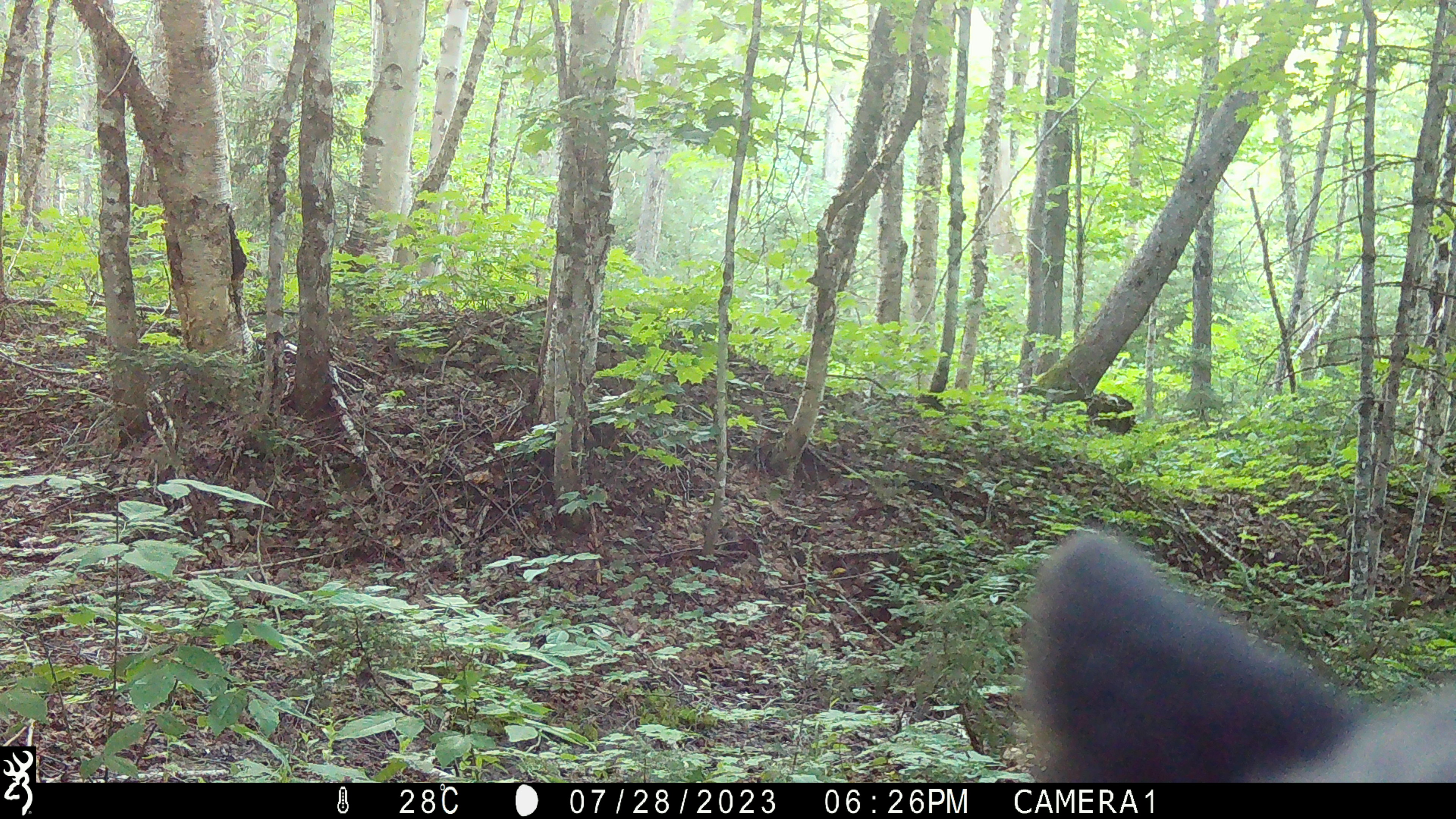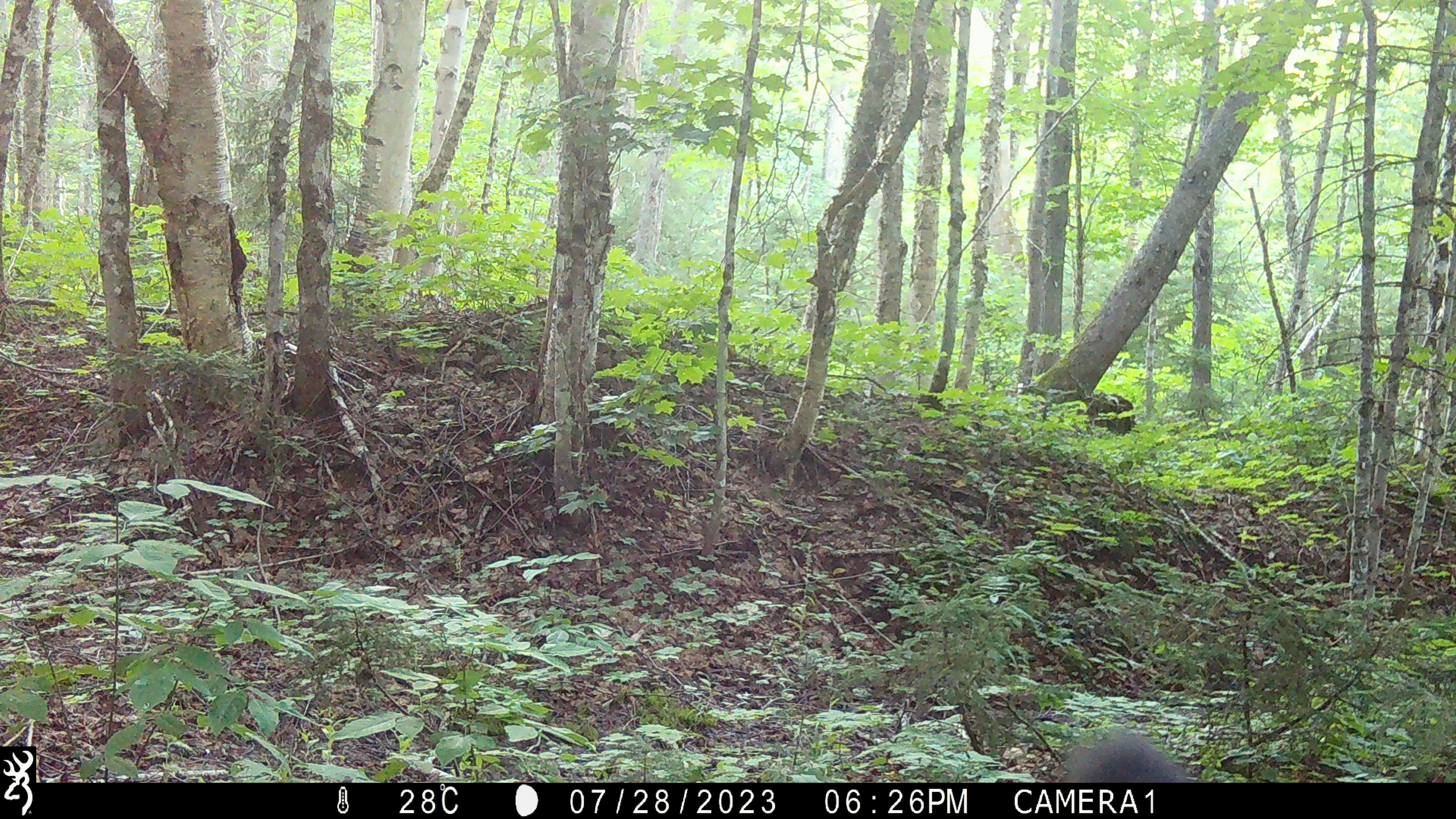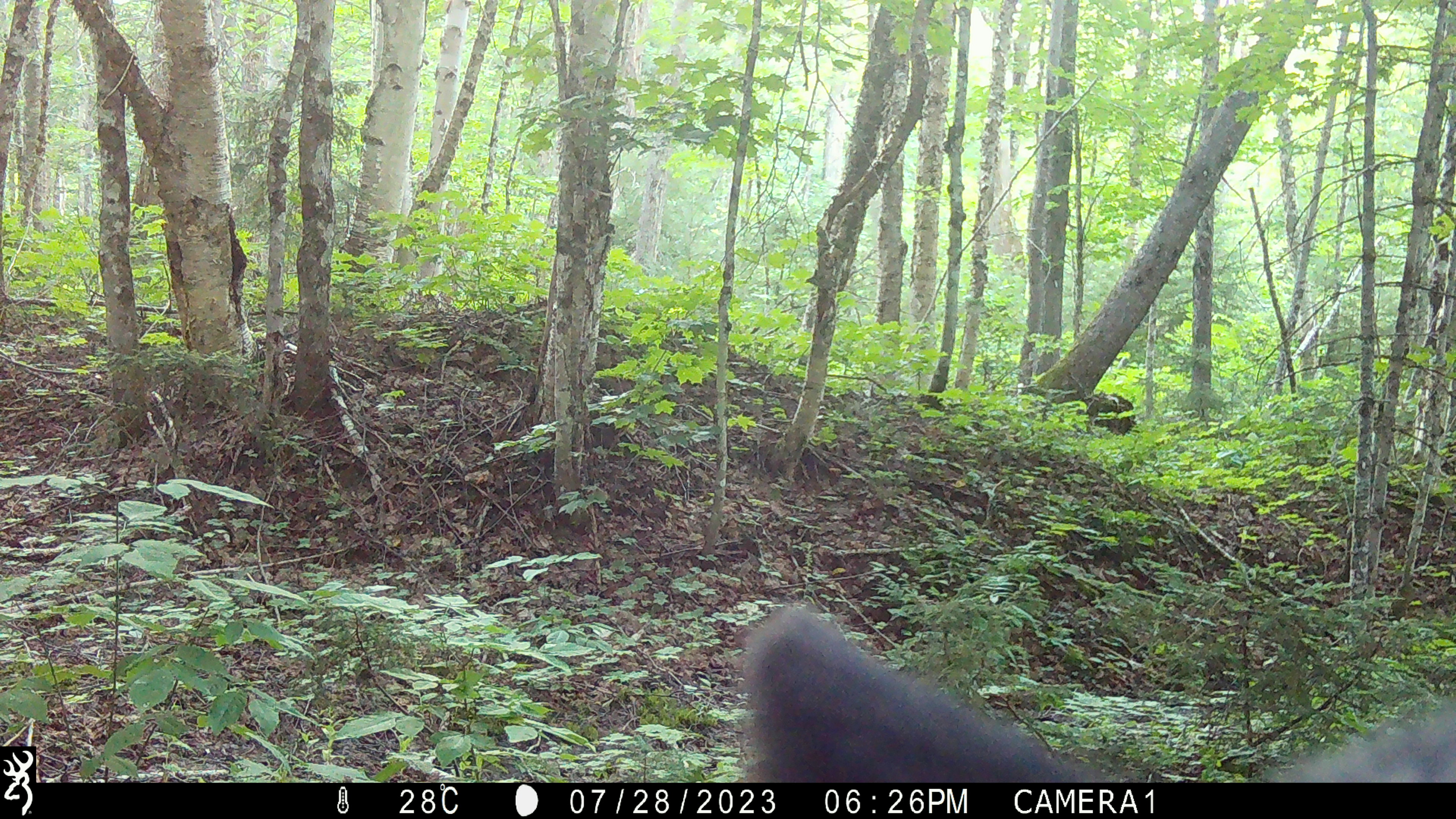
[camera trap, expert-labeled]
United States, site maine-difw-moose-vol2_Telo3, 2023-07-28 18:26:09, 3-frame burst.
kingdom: Animalia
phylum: Chordata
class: Mammalia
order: Carnivora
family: Ursidae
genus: Ursus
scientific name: Ursus americanus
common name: black bear